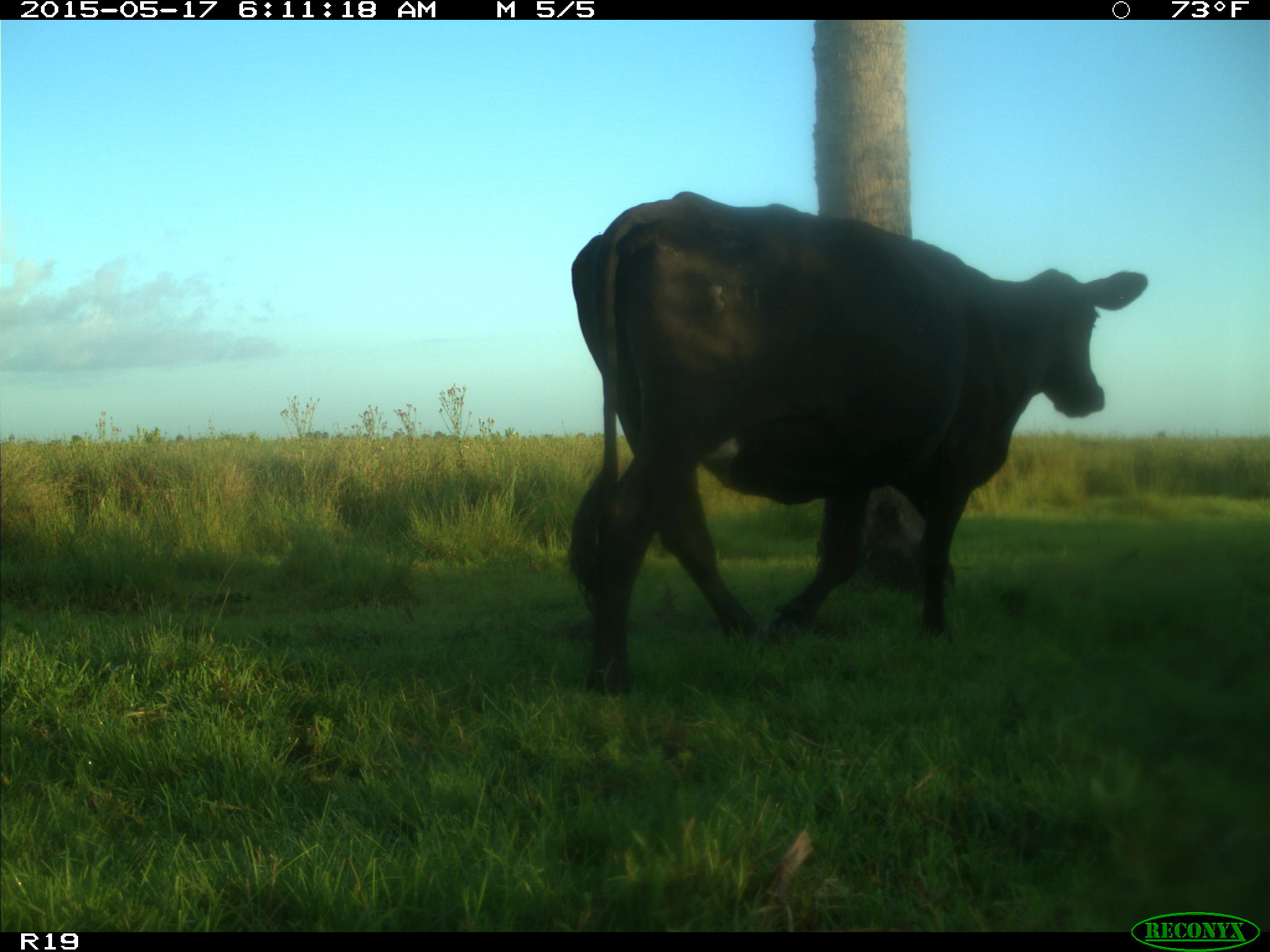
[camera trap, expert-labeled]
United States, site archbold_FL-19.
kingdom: Animalia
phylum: Chordata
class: Mammalia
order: Artiodactyla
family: Bovidae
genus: Bos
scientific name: Bos taurus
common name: domestic cow